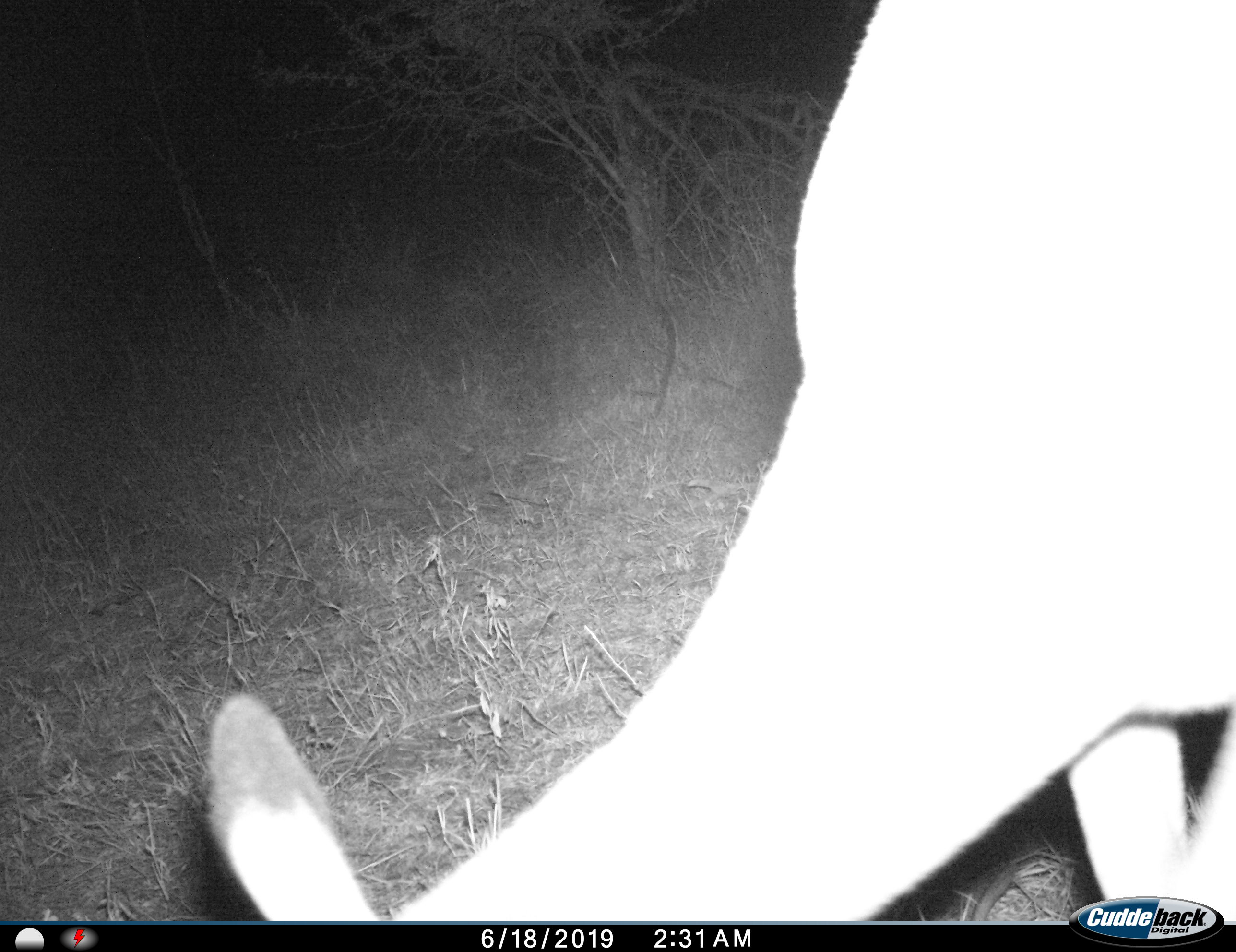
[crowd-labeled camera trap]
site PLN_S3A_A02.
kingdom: Animalia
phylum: Chordata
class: Mammalia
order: Artiodactyla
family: Bovidae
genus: Aepyceros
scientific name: Aepyceros melampus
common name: impala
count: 1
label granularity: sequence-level